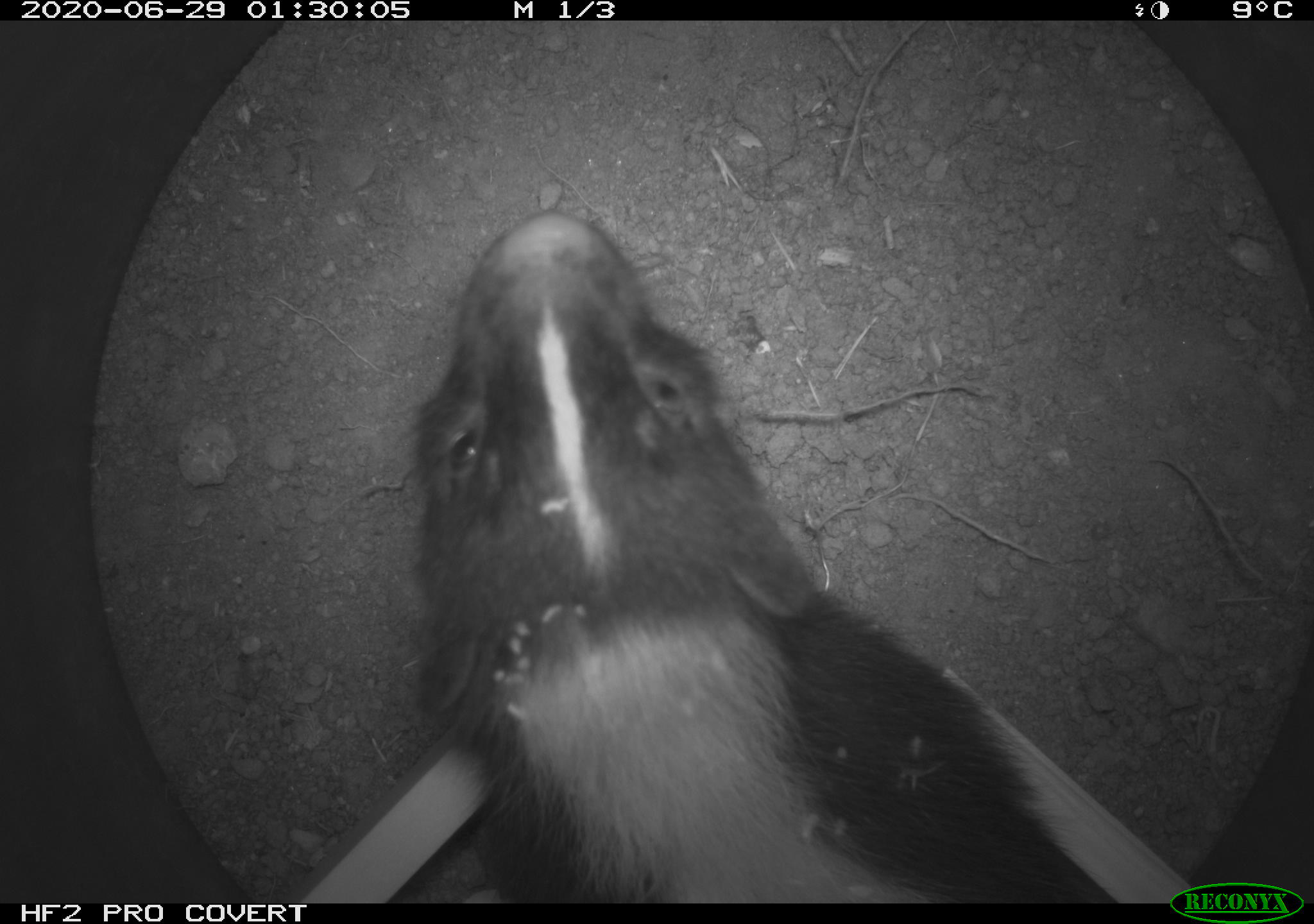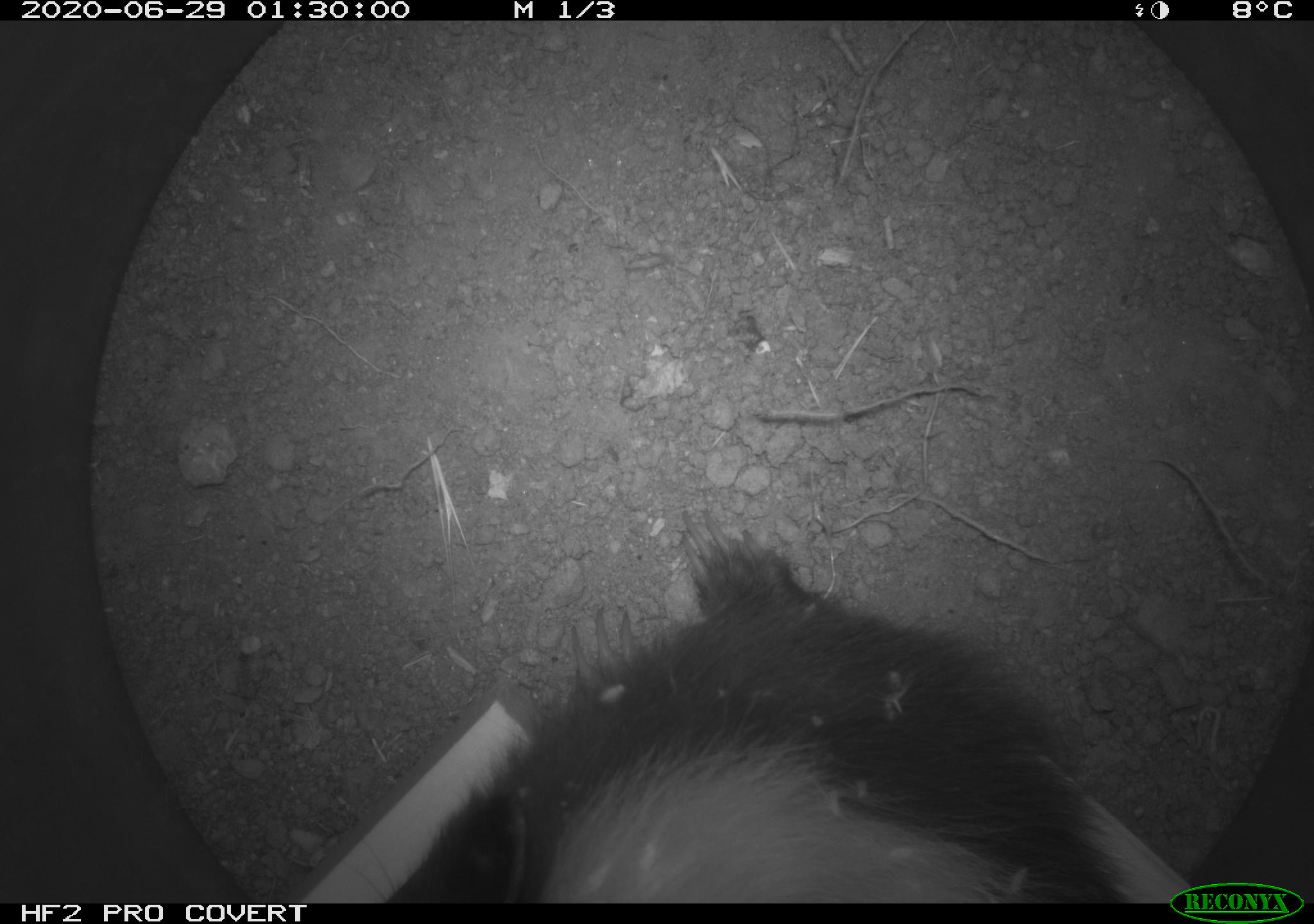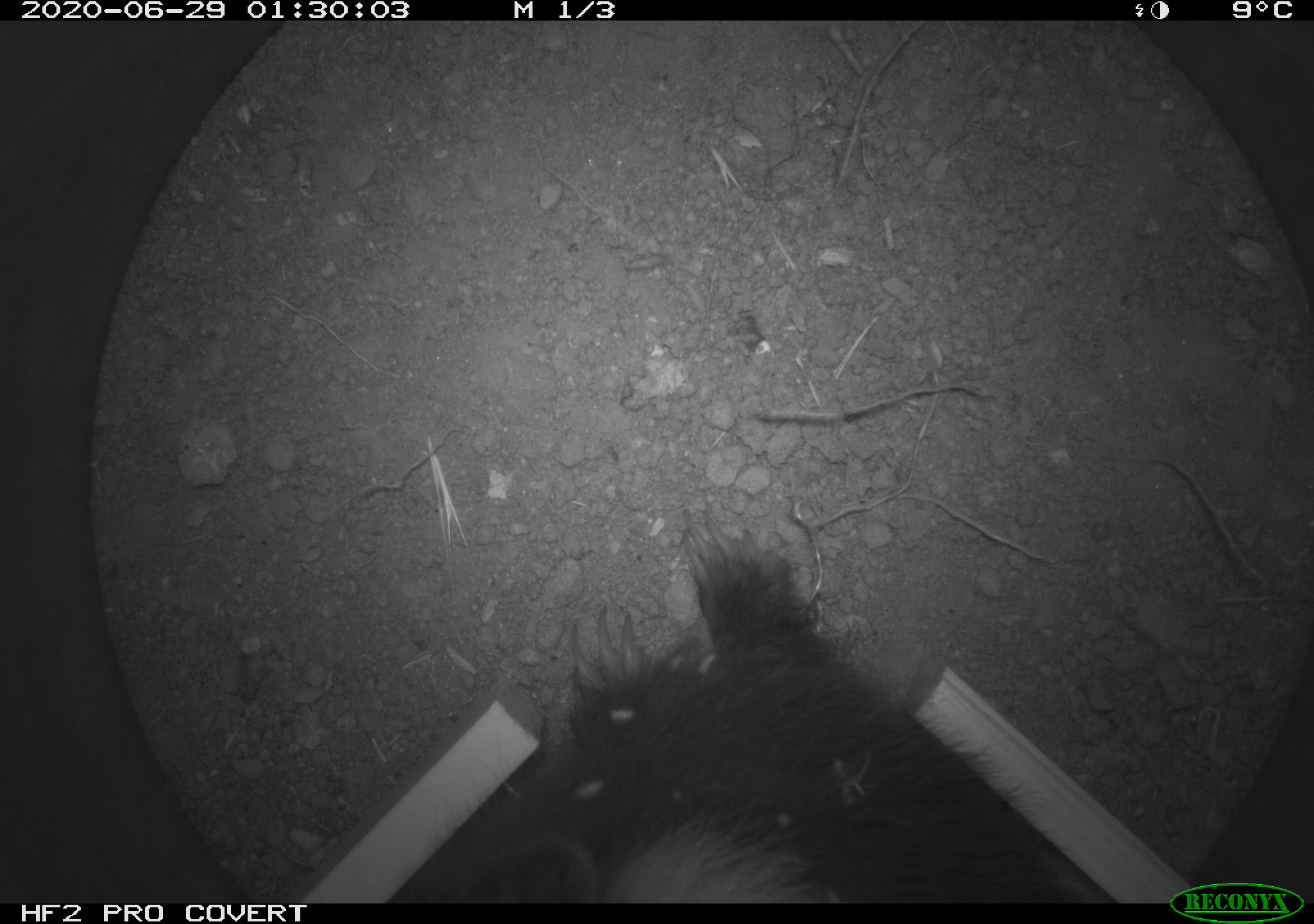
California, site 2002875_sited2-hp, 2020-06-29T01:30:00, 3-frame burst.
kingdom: Animalia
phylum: Chordata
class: Mammalia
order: Carnivora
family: Mephitidae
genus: Mephitis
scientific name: Mephitis mephitis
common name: striped skunk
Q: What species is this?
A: Striped skunk (Mephitis mephitis).